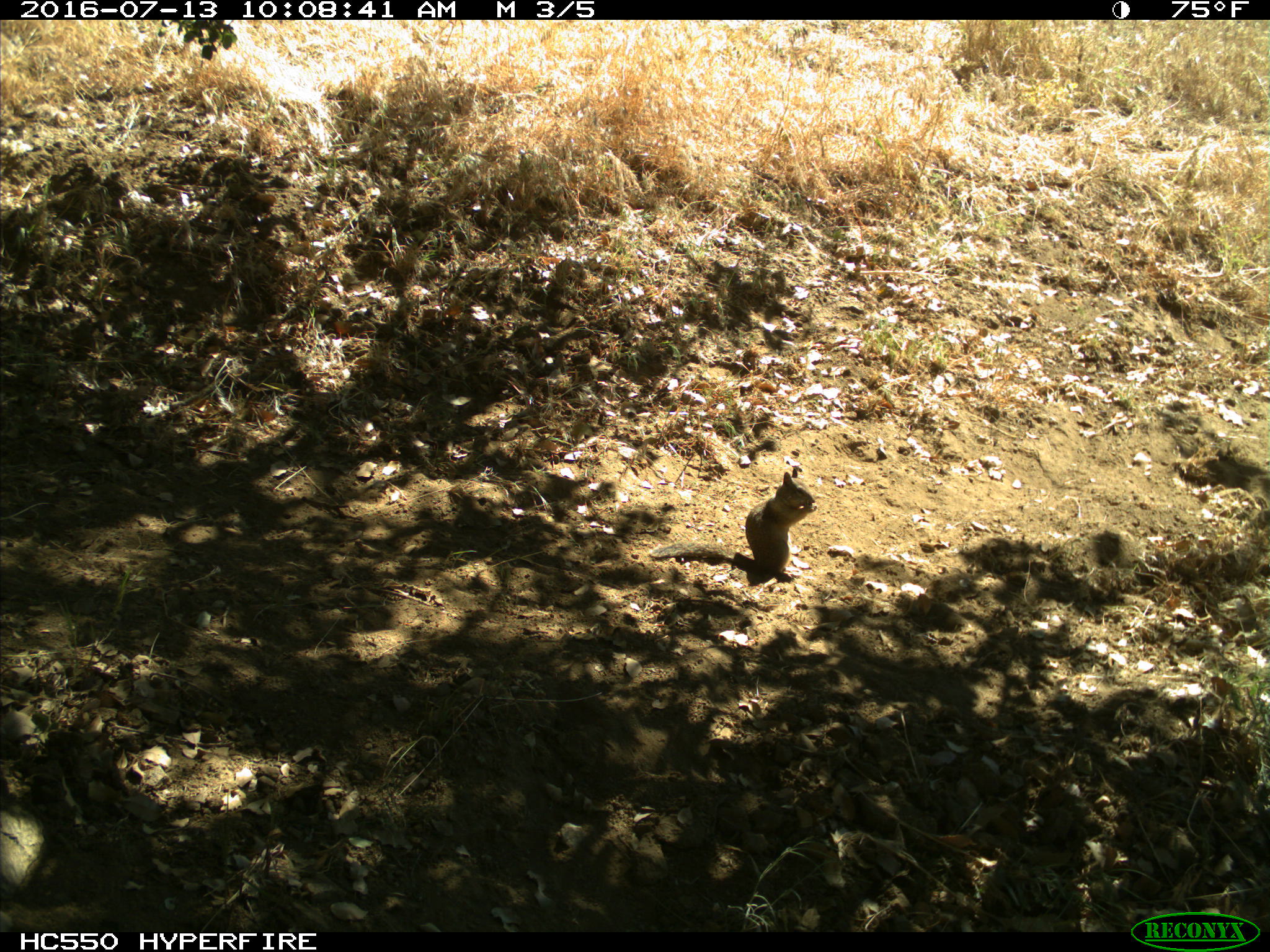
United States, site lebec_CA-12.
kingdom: Animalia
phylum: Chordata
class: Mammalia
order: Rodentia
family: Sciuridae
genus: Otospermophilus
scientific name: Otospermophilus beecheyi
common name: california ground squirrel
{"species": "Otospermophilus beecheyi (california ground squirrel)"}